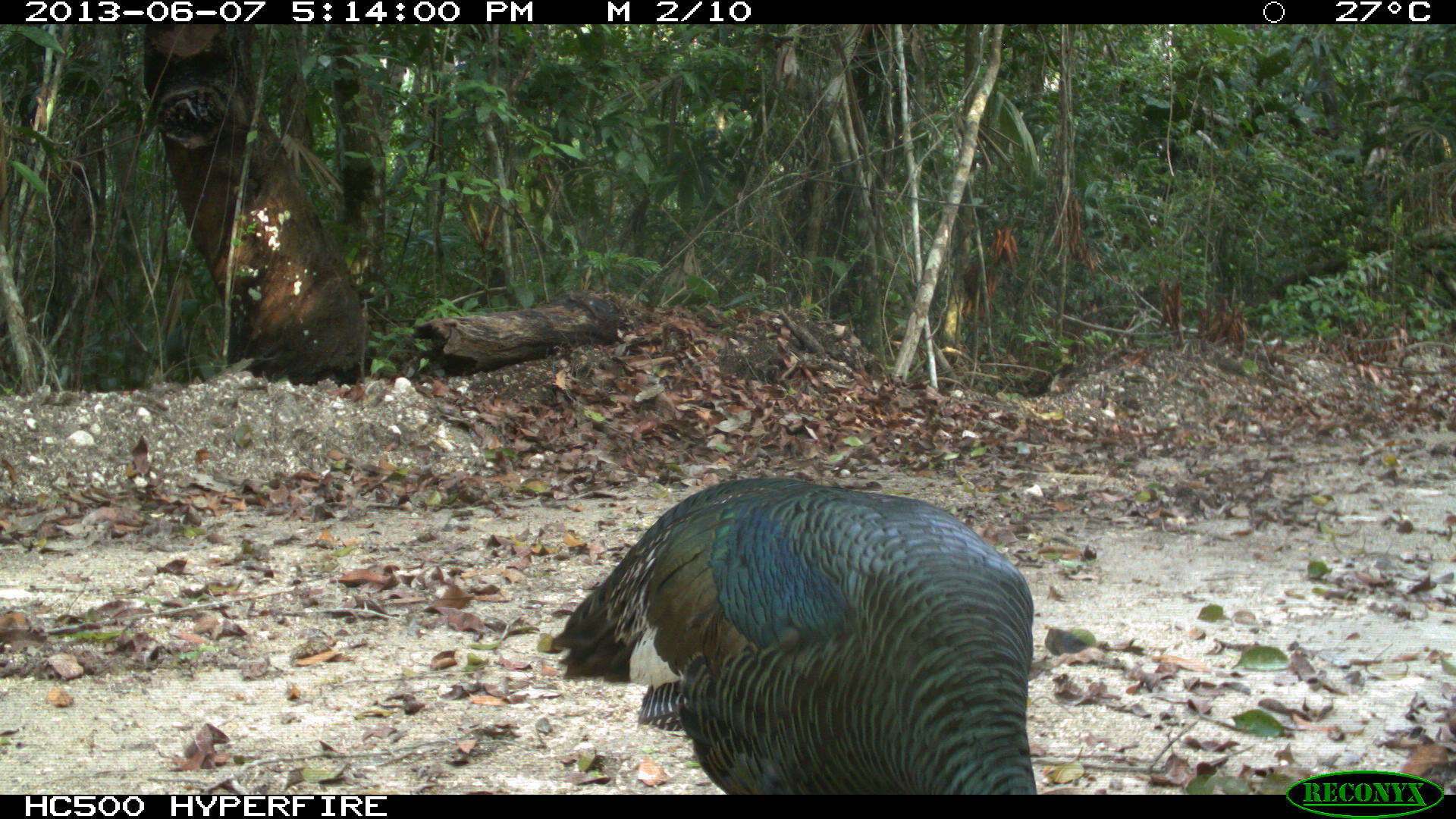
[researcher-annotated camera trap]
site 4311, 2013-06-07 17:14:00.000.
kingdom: Animalia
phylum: Chordata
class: Aves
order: Galliformes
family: Phasianidae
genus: Meleagris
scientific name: Meleagris ocellata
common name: ocellated turkey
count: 1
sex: male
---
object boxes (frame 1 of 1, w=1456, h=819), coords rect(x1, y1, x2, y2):
meleagris ocellata: rect(551, 474, 1038, 793)